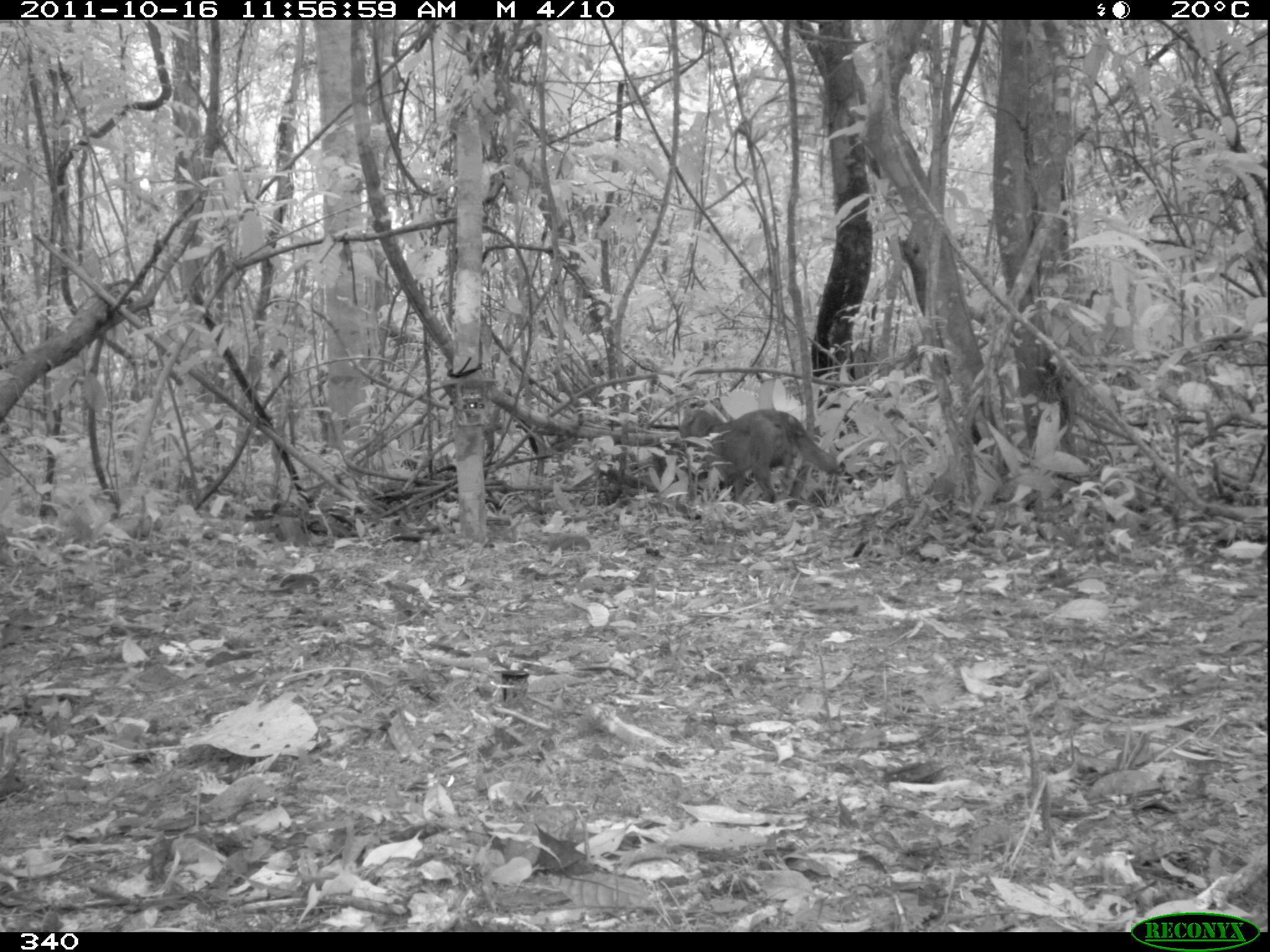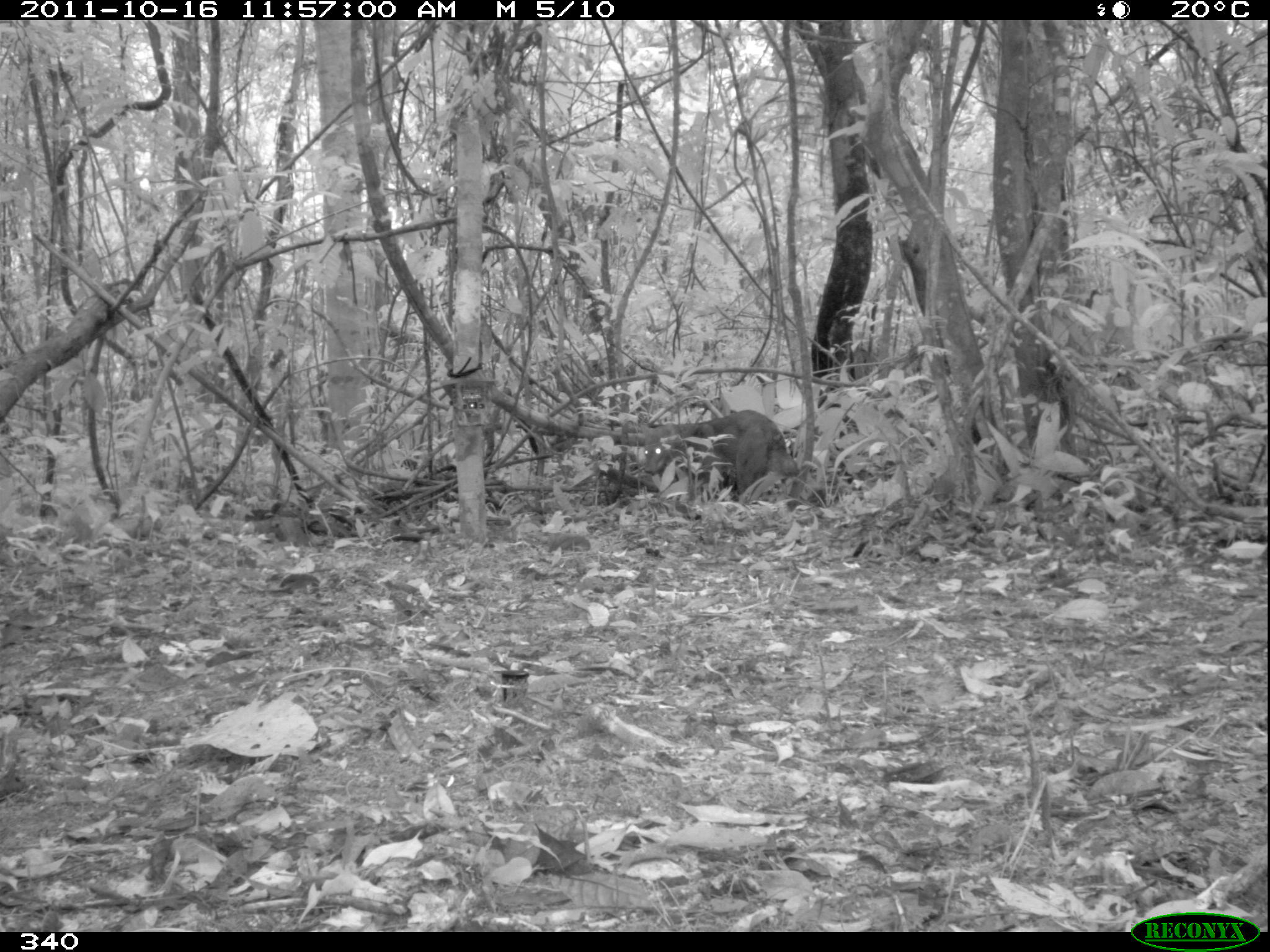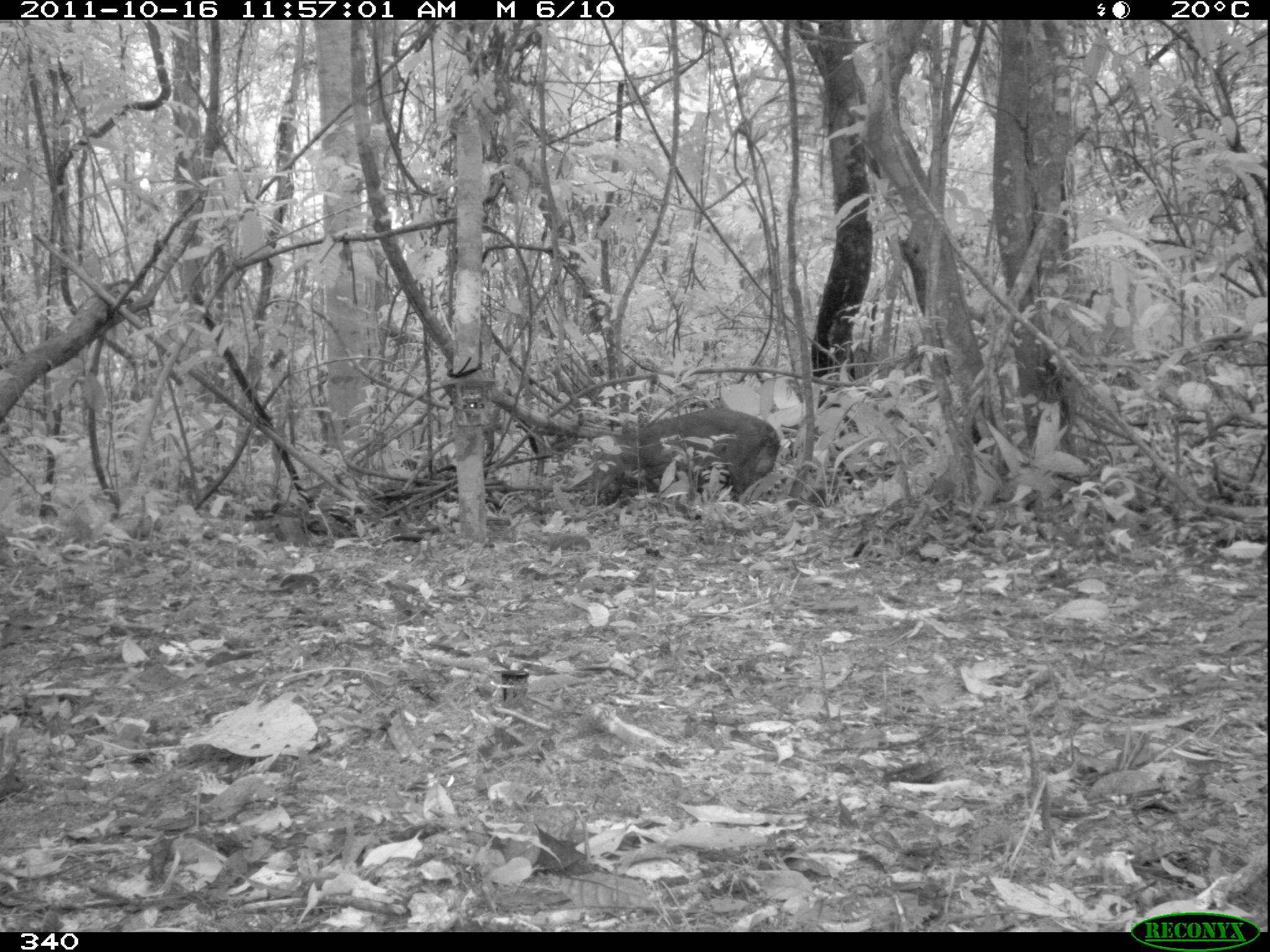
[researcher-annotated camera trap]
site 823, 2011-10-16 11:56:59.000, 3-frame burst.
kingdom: Animalia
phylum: Chordata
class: Mammalia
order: Carnivora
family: Canidae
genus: Atelocynus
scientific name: Atelocynus microtis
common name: short-eared dog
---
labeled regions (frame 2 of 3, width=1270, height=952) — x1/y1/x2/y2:
atelocynus microtis: 642/409/799/502; 643/443/736/501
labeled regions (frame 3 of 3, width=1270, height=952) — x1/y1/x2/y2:
atelocynus microtis: 592/407/780/505